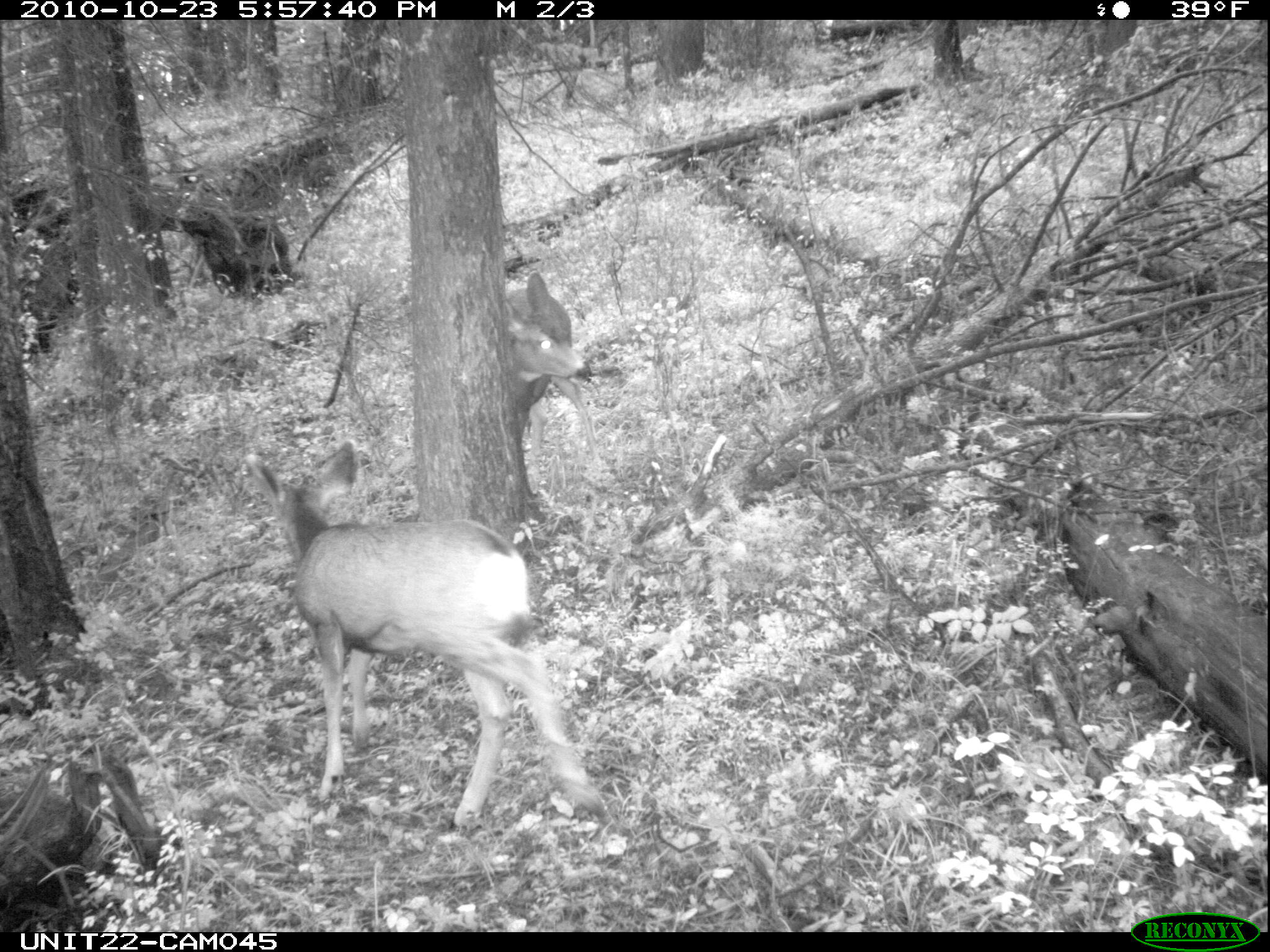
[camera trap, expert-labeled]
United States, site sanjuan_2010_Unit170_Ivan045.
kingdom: Animalia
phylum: Chordata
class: Mammalia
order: Artiodactyla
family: Cervidae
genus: Odocoileus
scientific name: Odocoileus hemionus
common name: mule deer